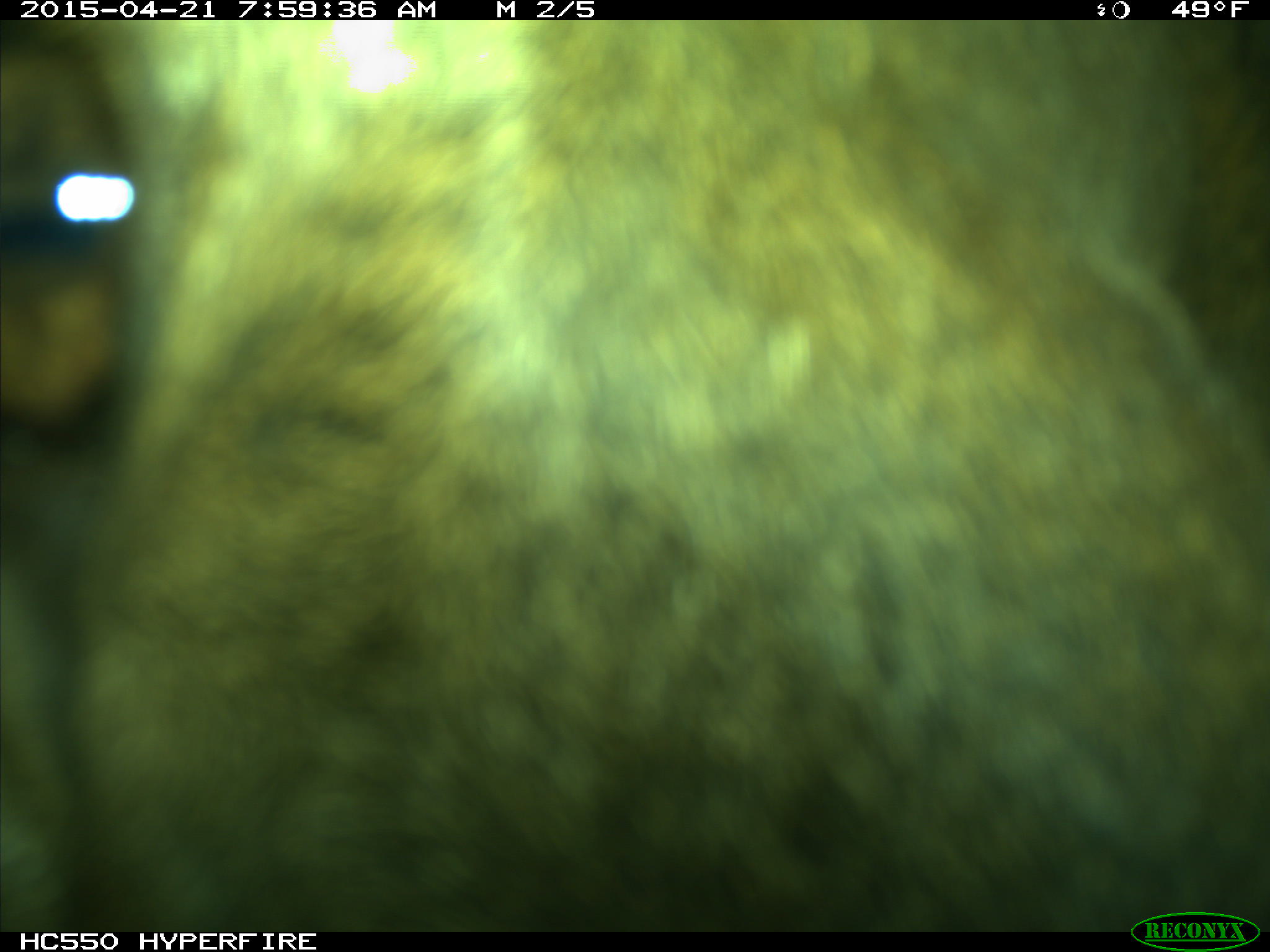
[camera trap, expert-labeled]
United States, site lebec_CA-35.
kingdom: Animalia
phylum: Chordata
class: Mammalia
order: Artiodactyla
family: Cervidae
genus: Cervus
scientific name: Cervus canadensis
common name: elk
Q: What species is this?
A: Cervus canadensis (elk).